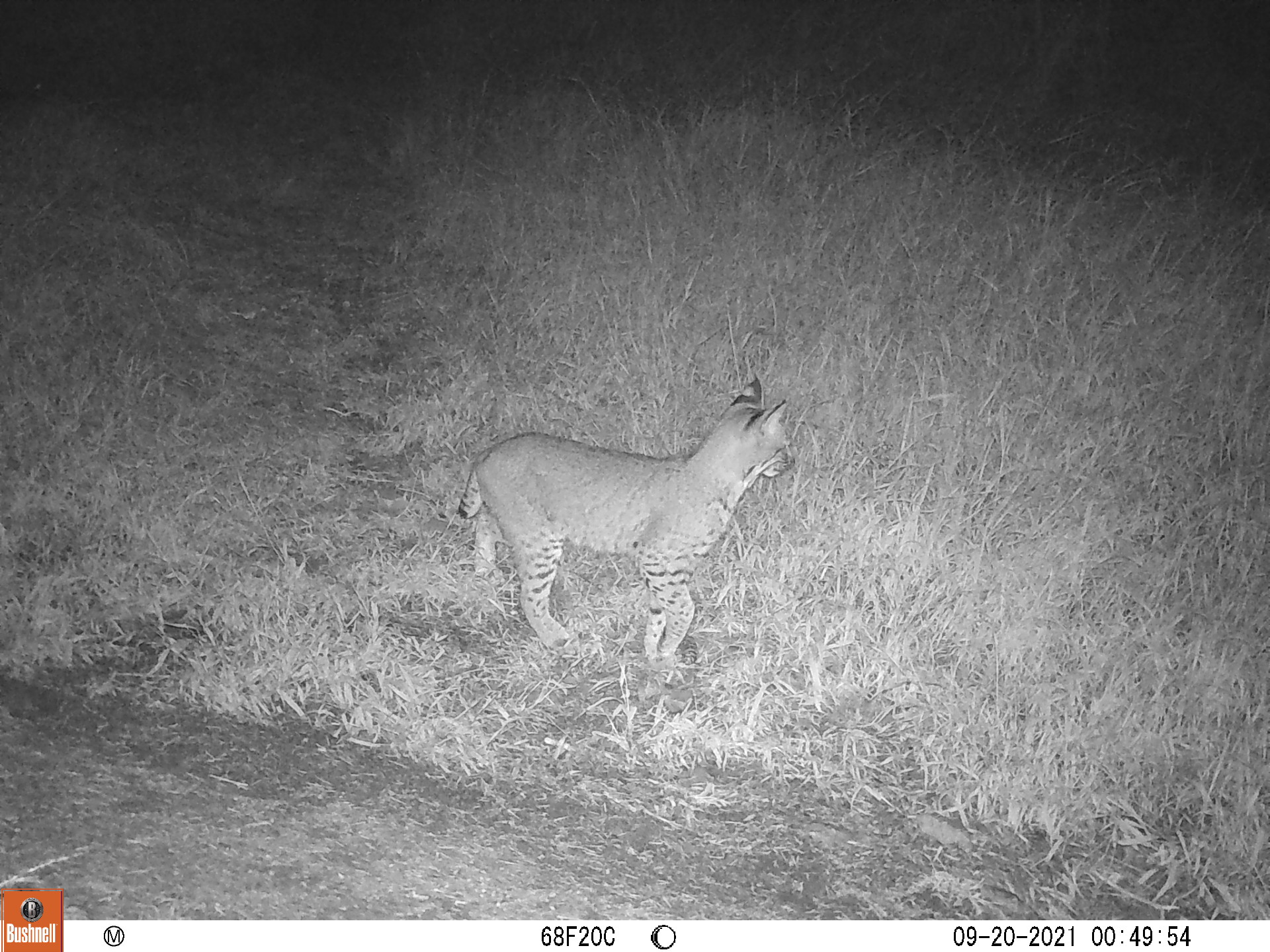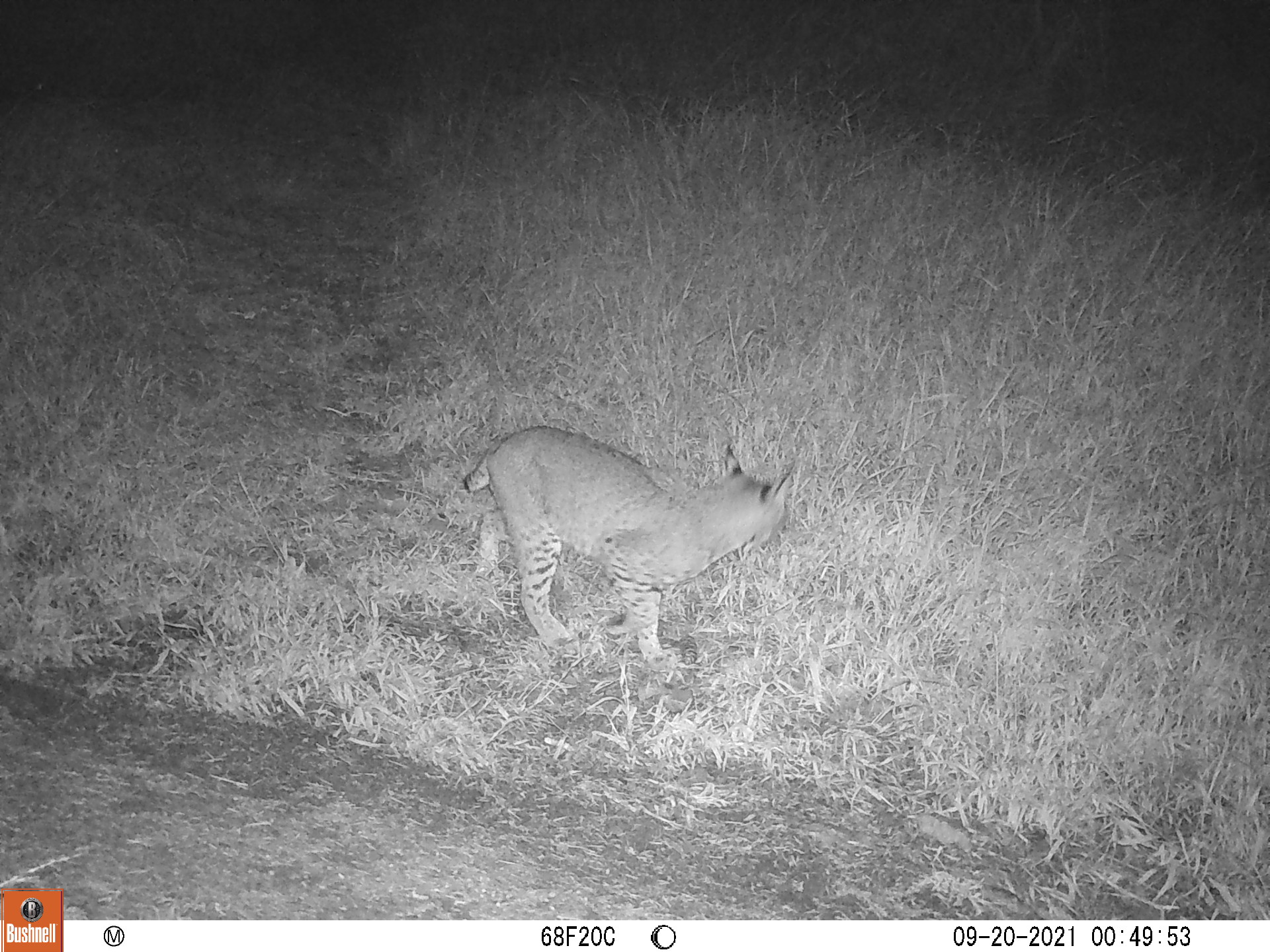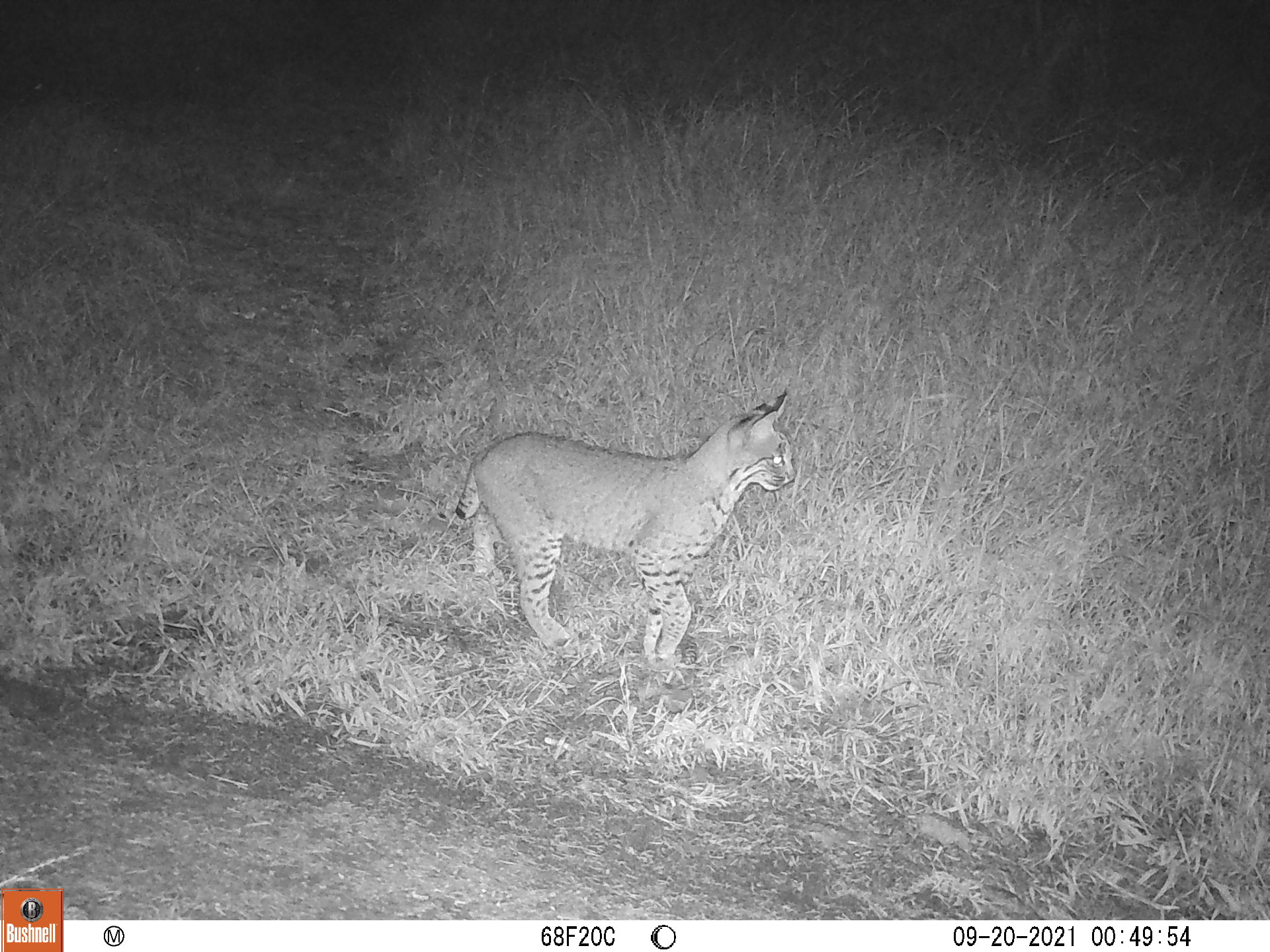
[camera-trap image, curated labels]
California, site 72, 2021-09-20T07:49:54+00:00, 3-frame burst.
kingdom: Animalia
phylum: Chordata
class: Mammalia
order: Carnivora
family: Felidae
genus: Lynx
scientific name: Lynx rufus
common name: bobcat